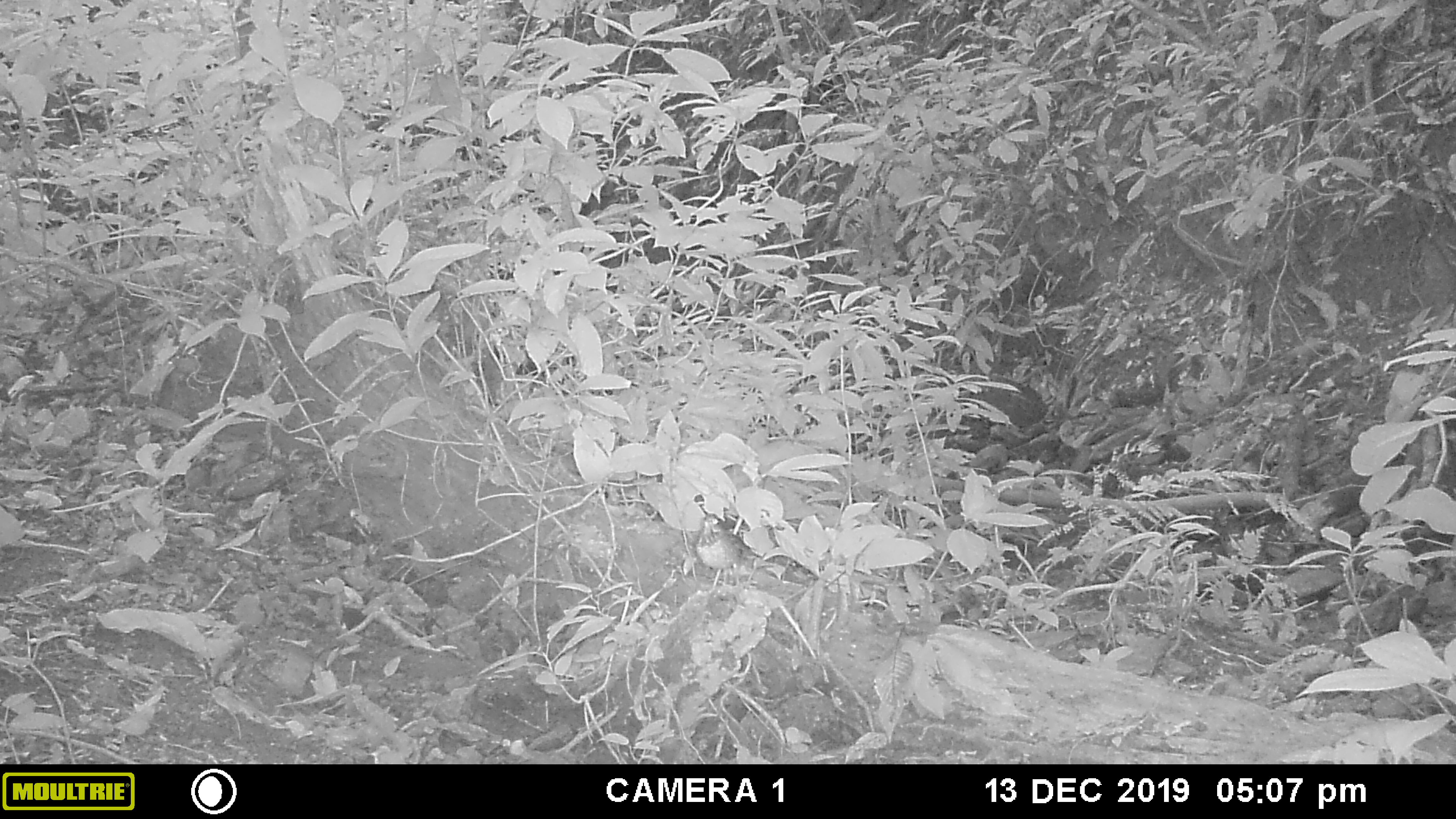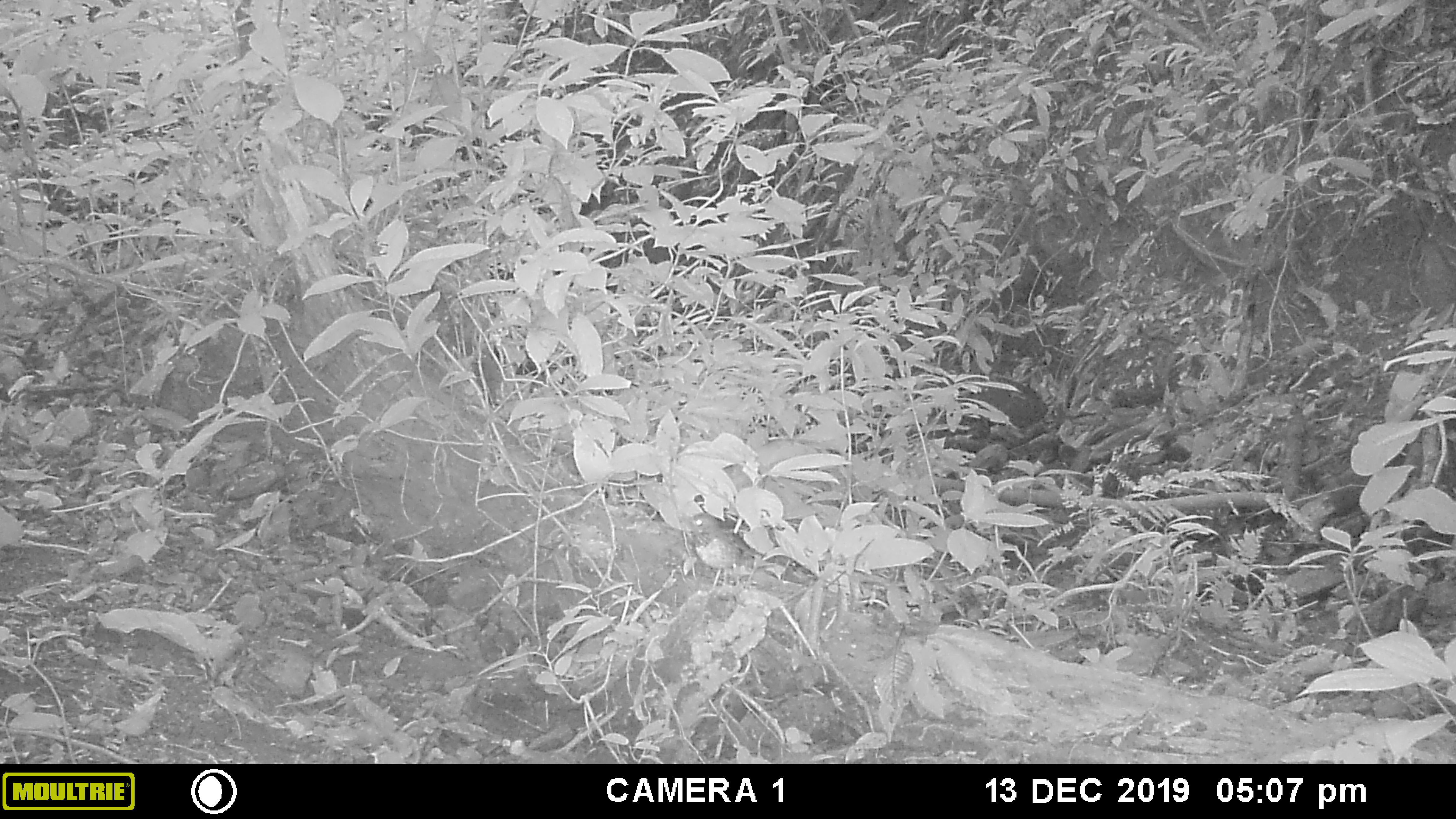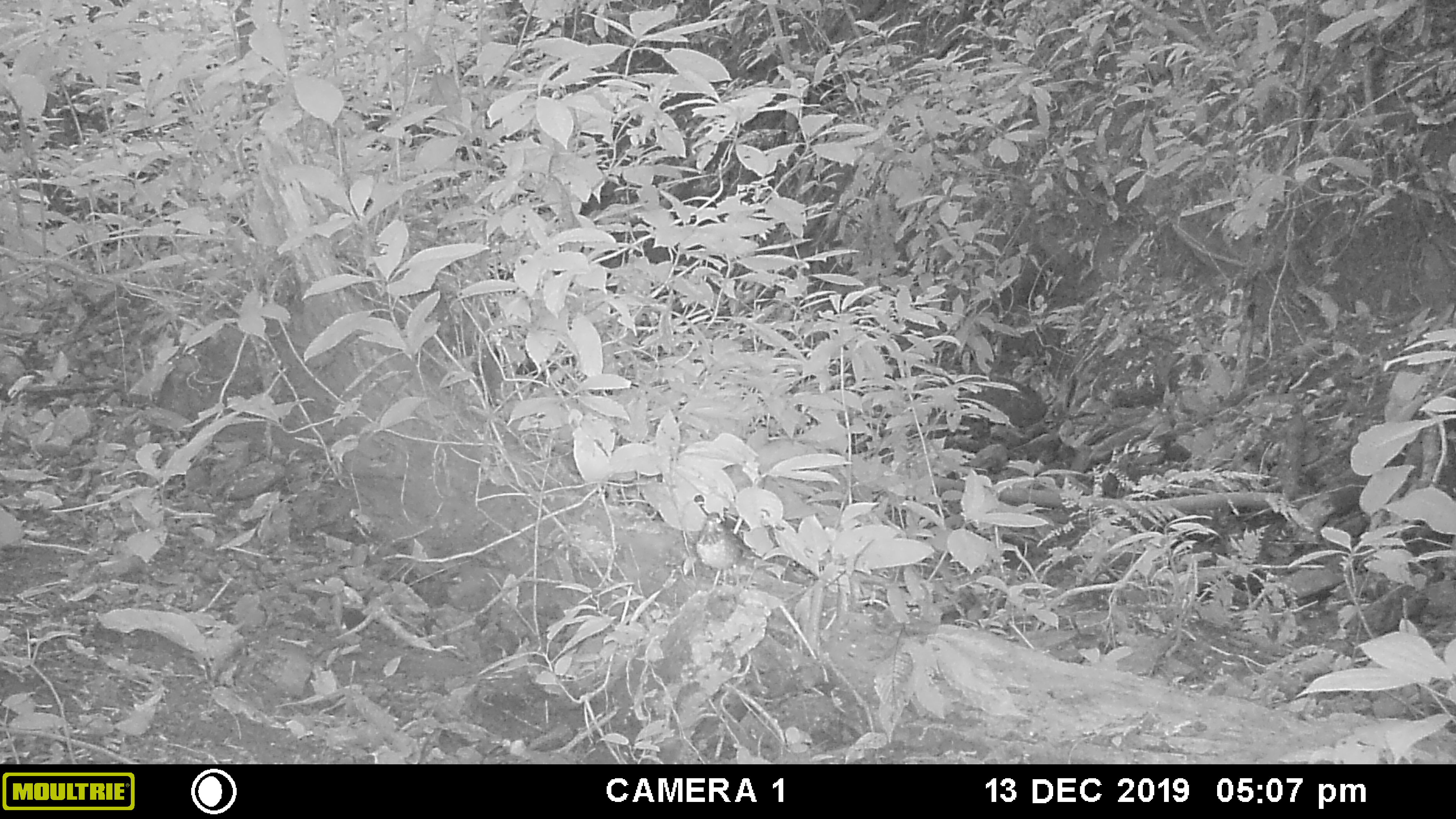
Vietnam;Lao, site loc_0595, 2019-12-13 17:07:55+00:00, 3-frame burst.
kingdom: Animalia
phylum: Chordata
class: Aves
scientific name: Aves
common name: bird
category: unidentified bird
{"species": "unidentified bird (bird) (Aves)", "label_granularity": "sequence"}